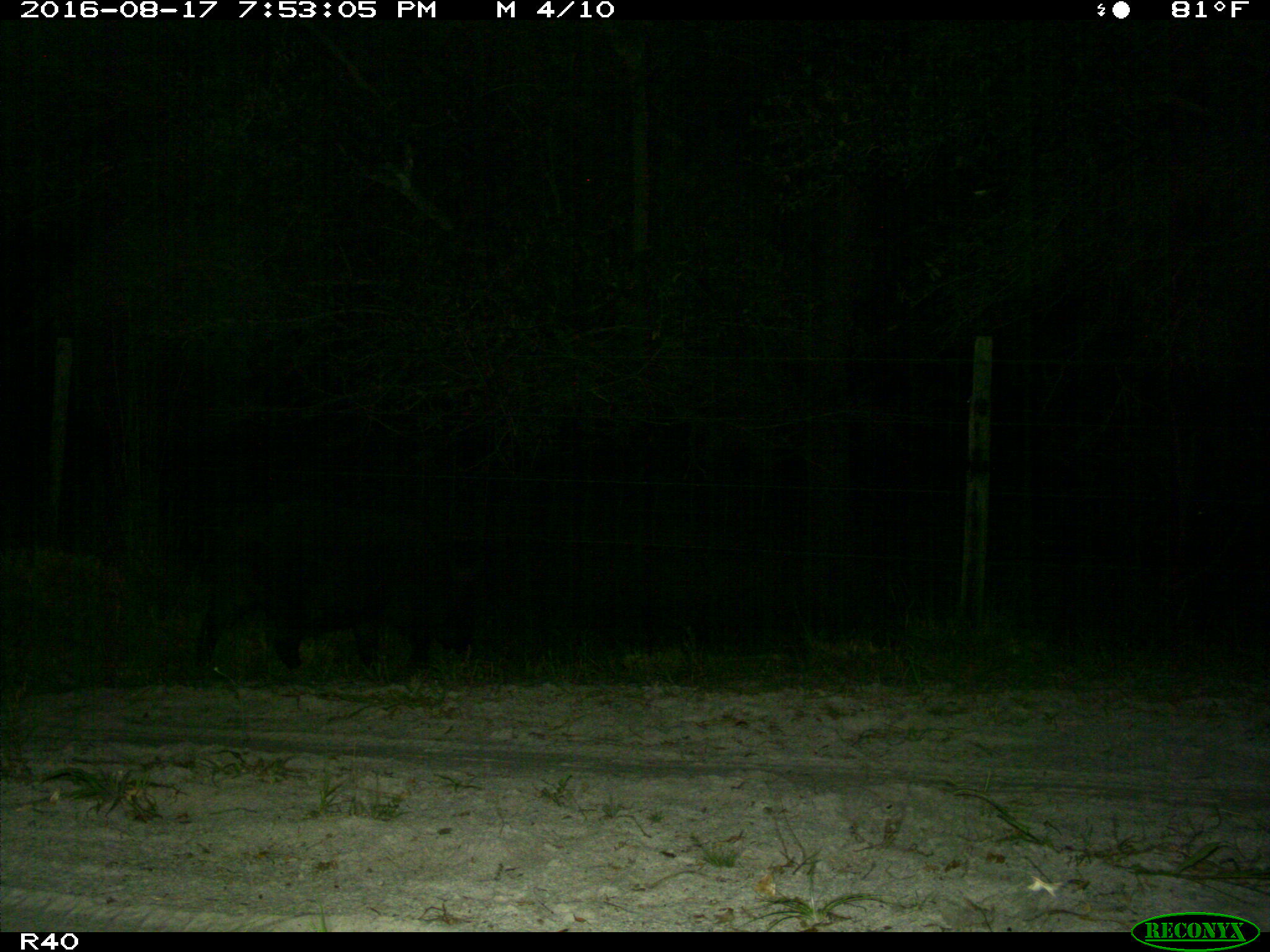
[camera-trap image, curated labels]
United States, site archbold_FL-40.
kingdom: Animalia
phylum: Chordata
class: Mammalia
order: Artiodactyla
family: Suidae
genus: Sus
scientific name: Sus scrofa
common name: wild boar